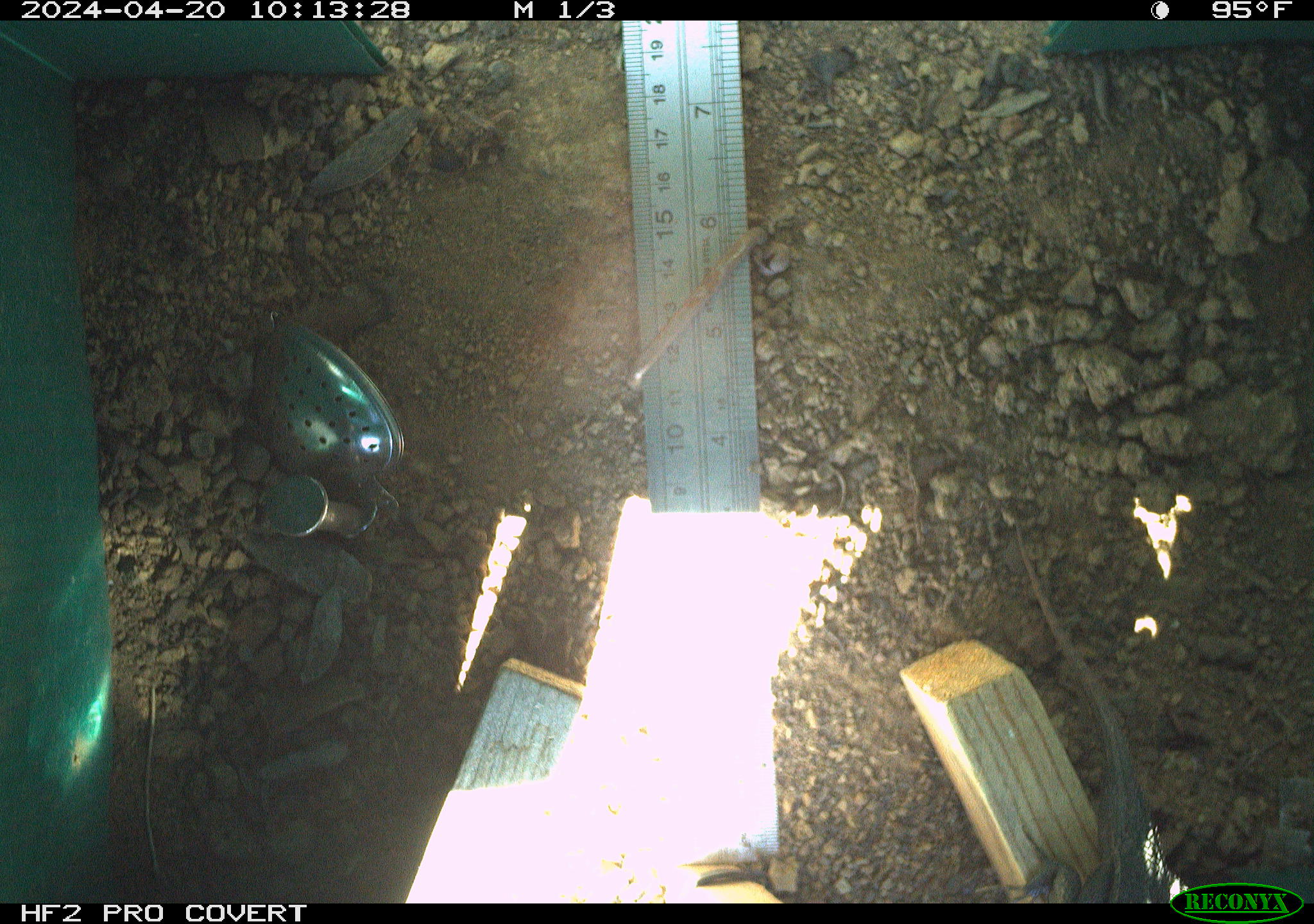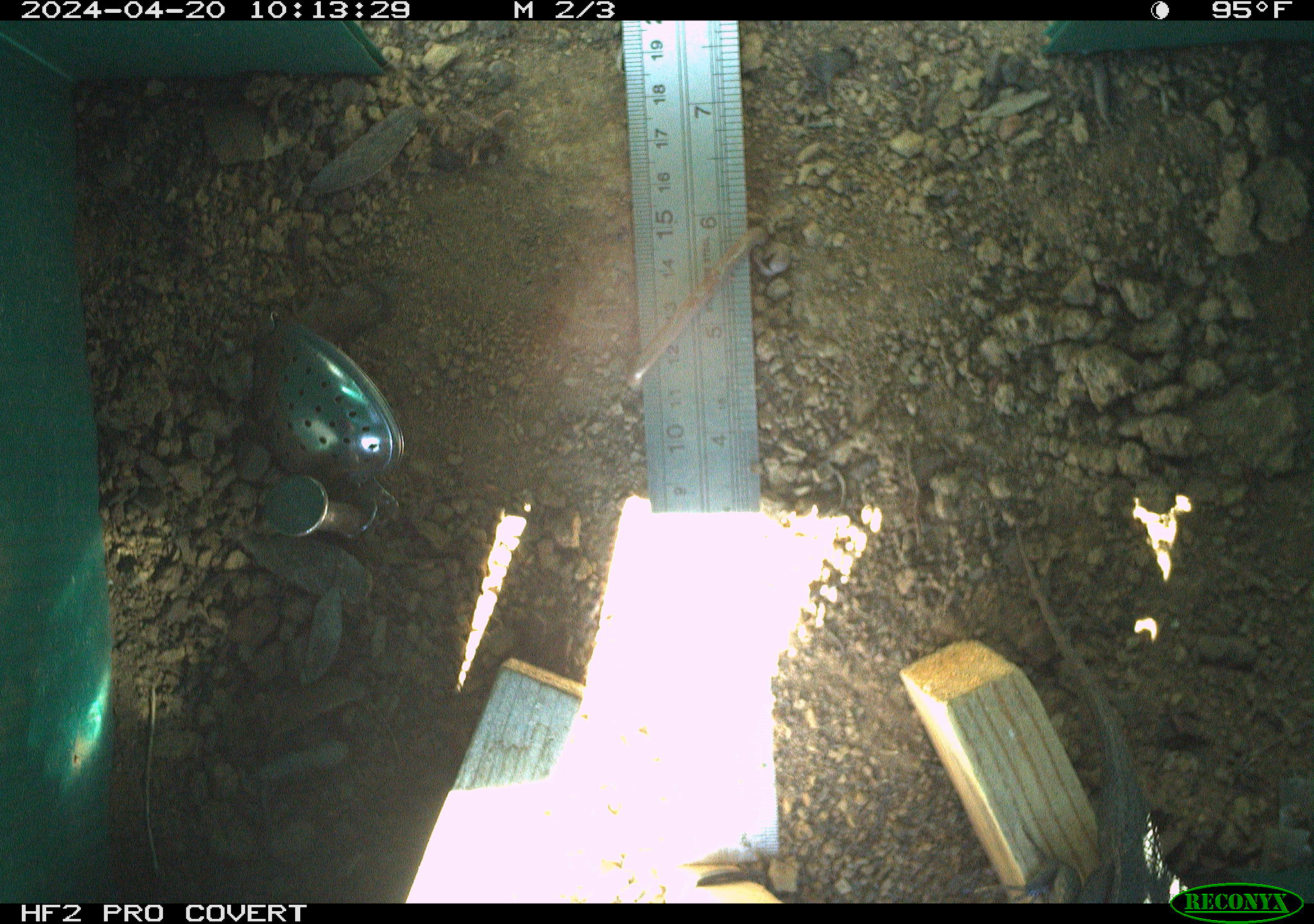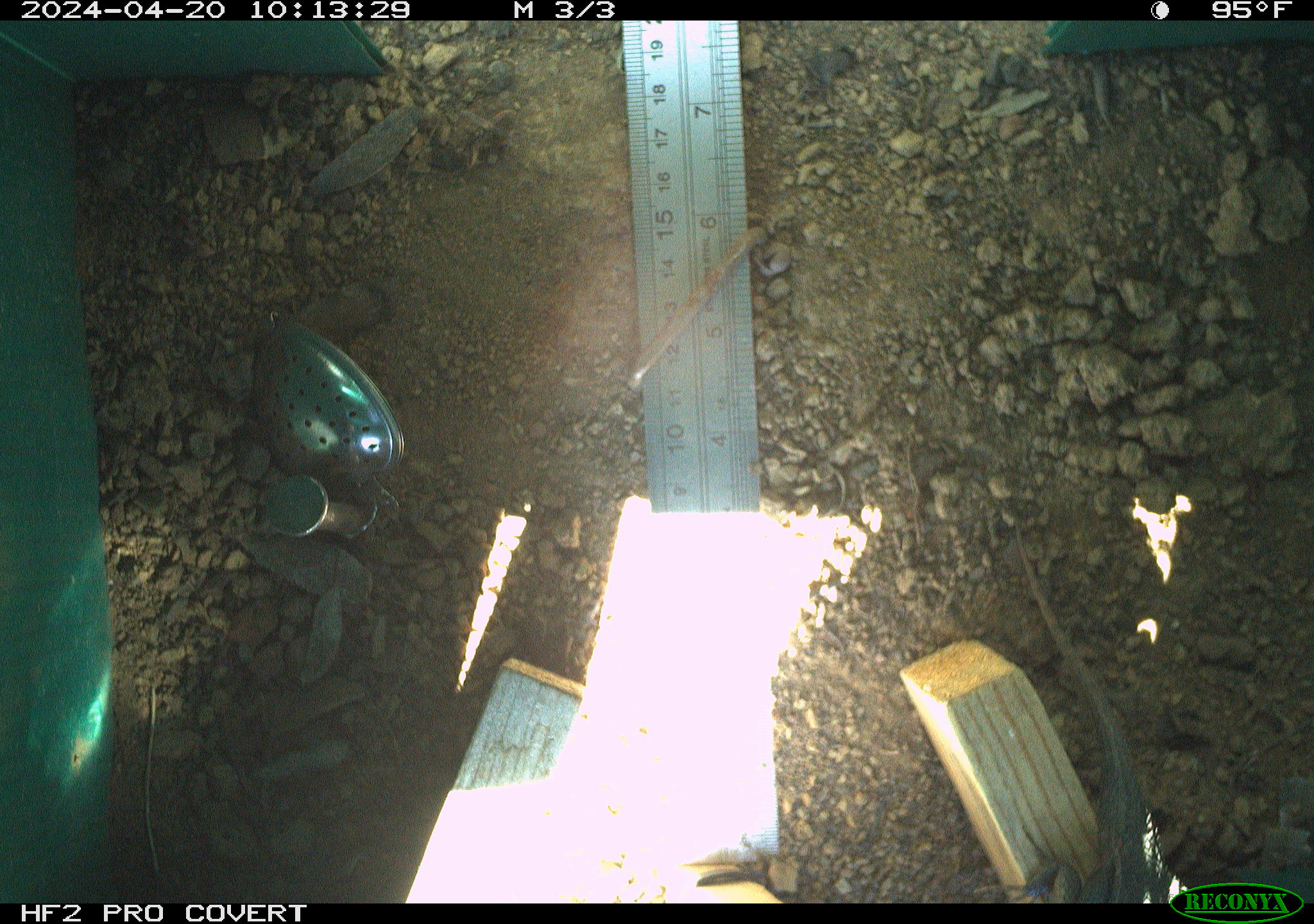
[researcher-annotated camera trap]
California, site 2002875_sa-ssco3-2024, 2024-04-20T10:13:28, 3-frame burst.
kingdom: Animalia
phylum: Chordata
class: Reptilia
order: Squamata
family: Phrynosomatidae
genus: Sceloporus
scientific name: Sceloporus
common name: spiny lizards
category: sceloporus species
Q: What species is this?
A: Sceloporus species (spiny lizards) (Sceloporus).